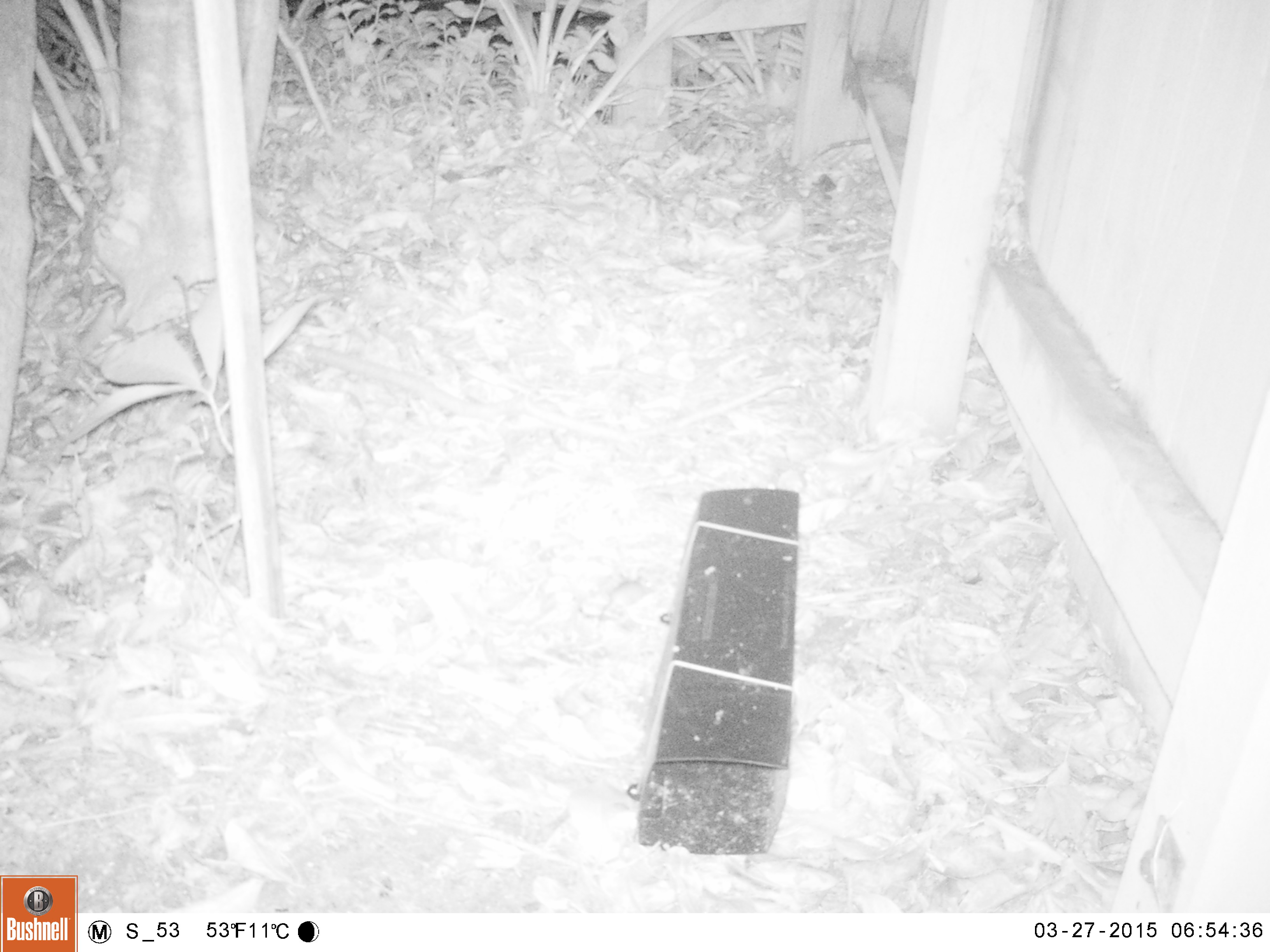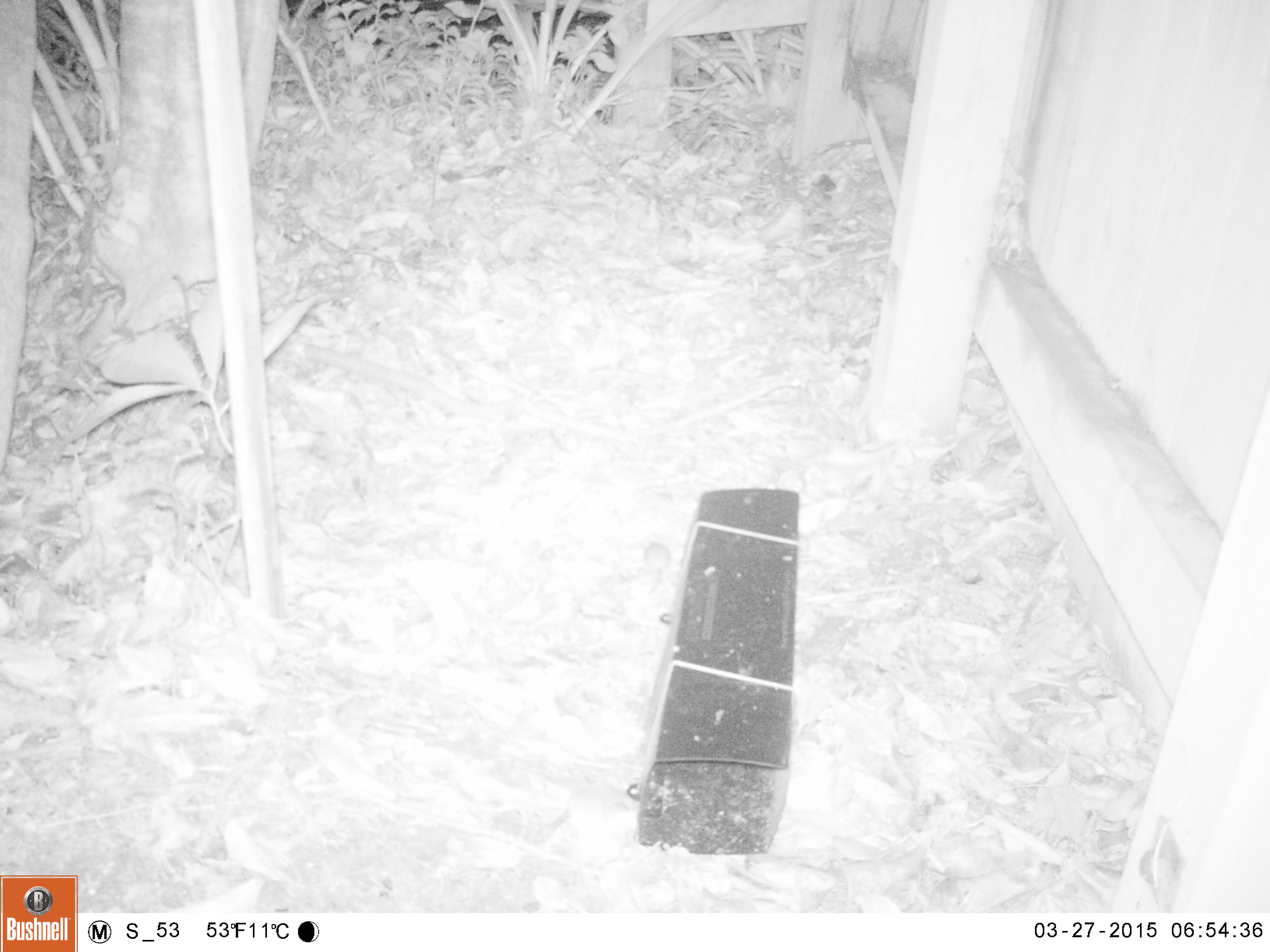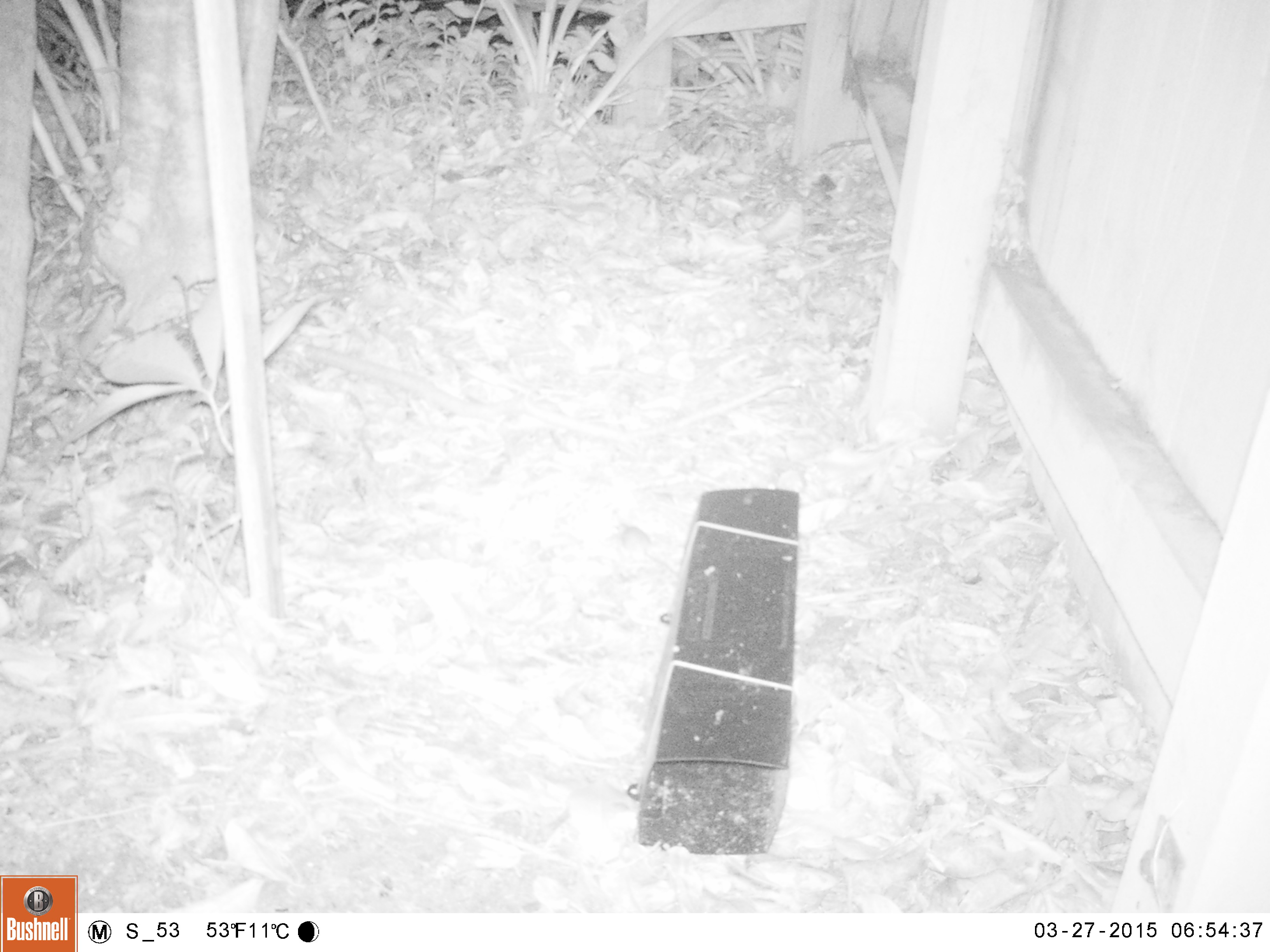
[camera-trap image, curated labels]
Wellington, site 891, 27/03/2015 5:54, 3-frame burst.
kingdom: Animalia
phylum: Chordata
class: Mammalia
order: Rodentia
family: Muridae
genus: Mus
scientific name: Mus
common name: mouse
Mouse (Mus).